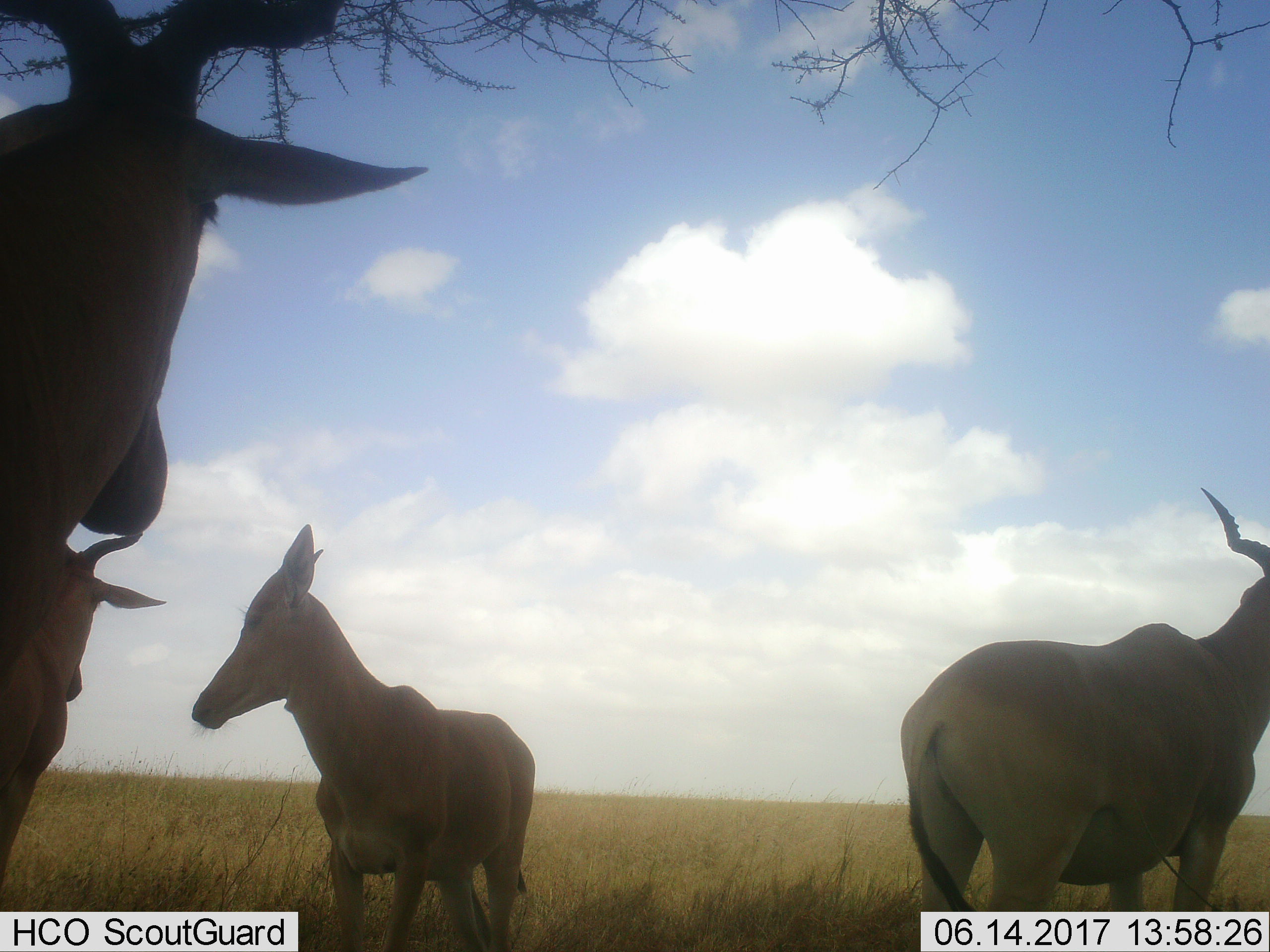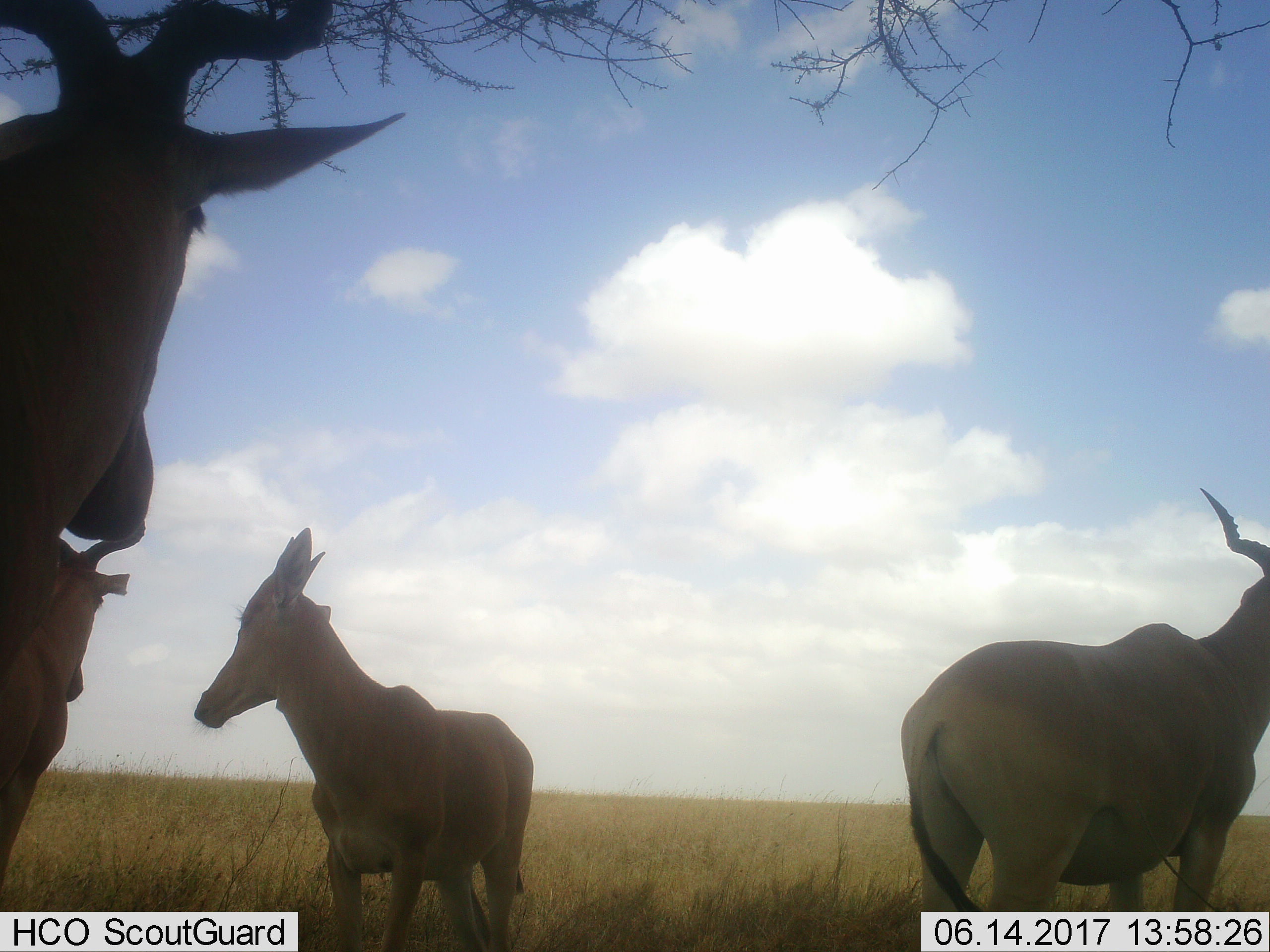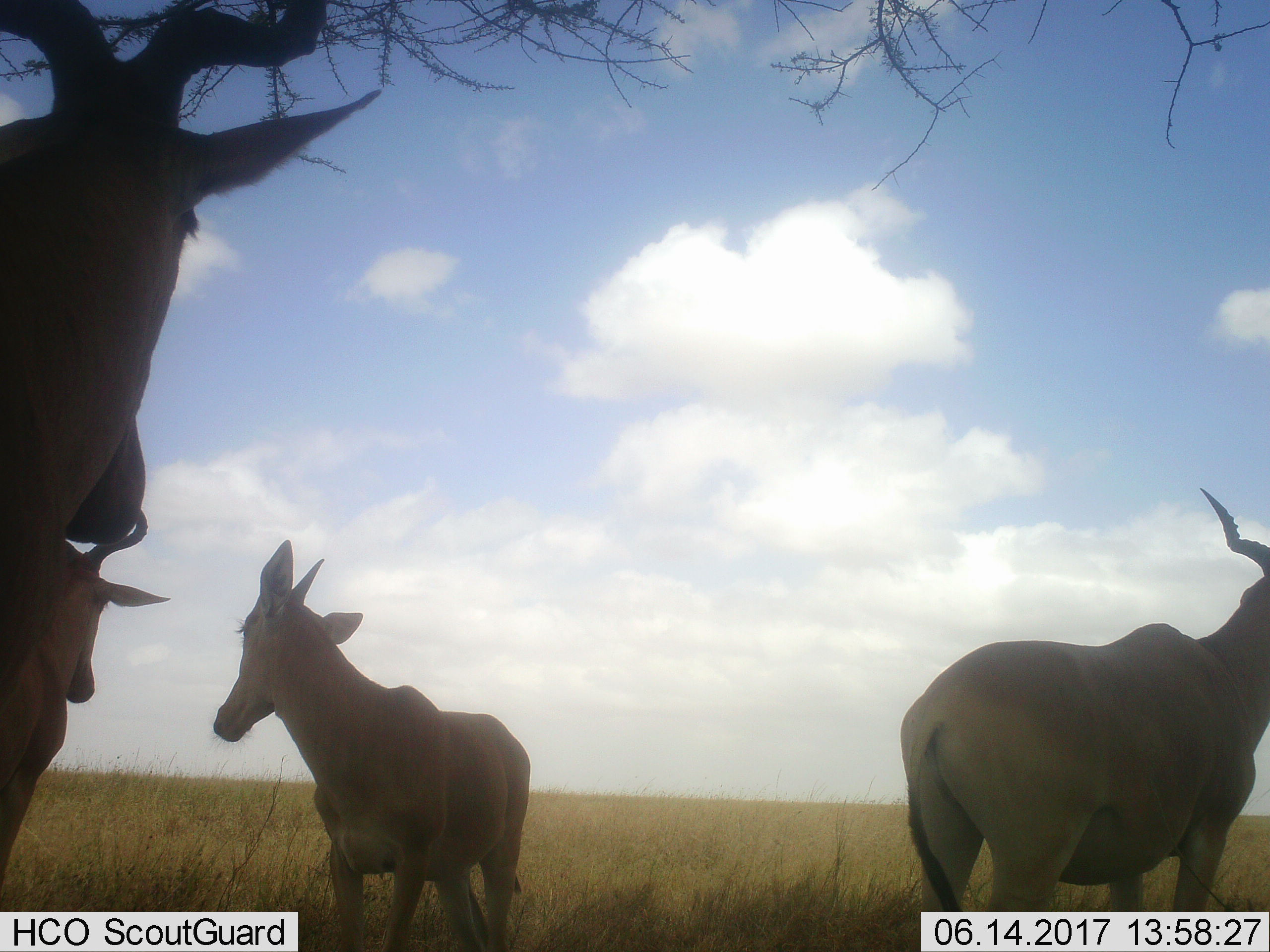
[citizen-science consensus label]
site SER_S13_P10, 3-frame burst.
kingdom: Animalia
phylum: Chordata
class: Mammalia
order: Artiodactyla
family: Bovidae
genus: Alcelaphus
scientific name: Alcelaphus buselaphus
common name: hartebeest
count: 4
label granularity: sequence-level